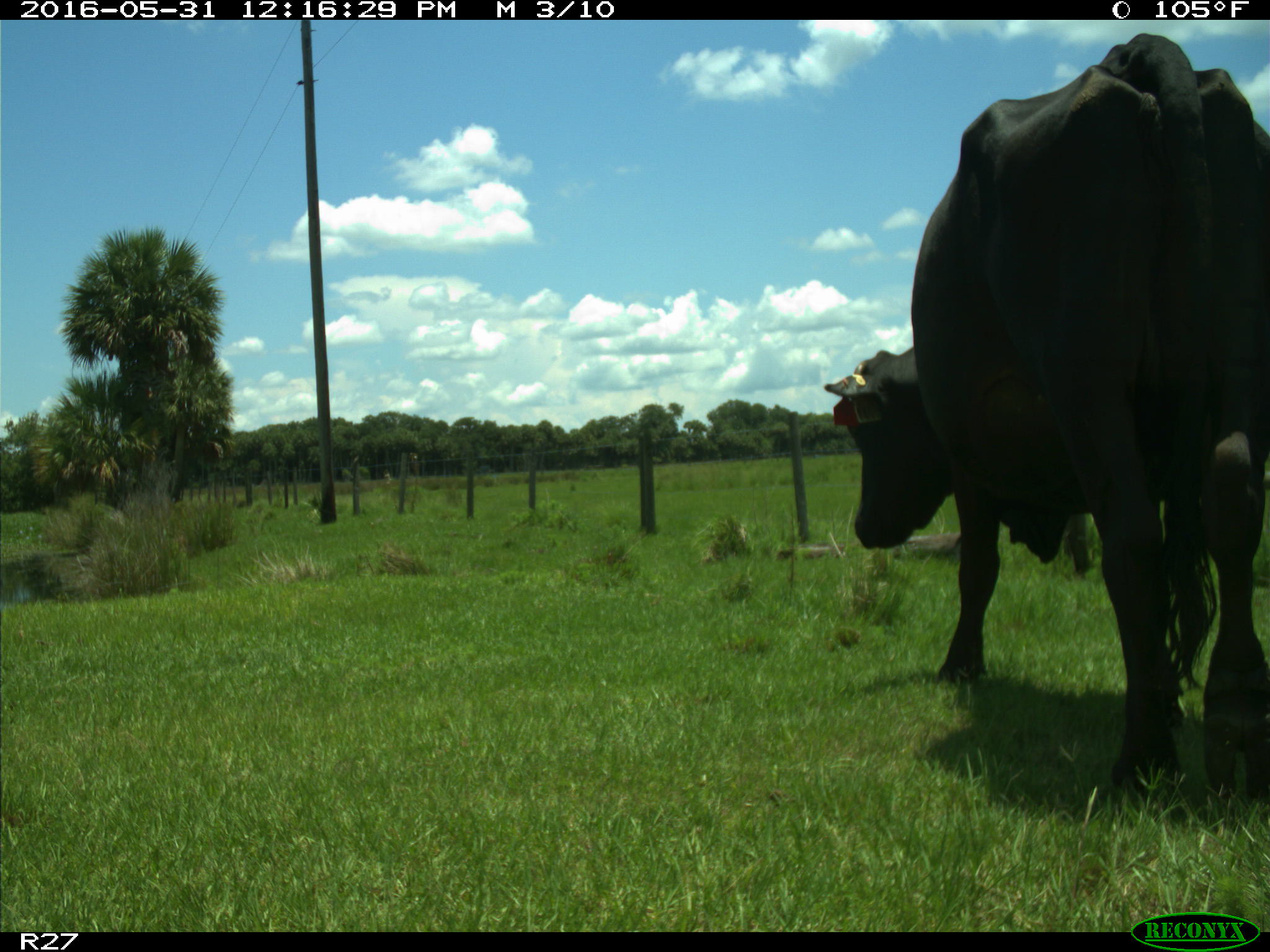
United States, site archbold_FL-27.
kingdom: Animalia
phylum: Chordata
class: Mammalia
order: Artiodactyla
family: Bovidae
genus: Bos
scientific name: Bos taurus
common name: domestic cow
Bos taurus (domestic cow).